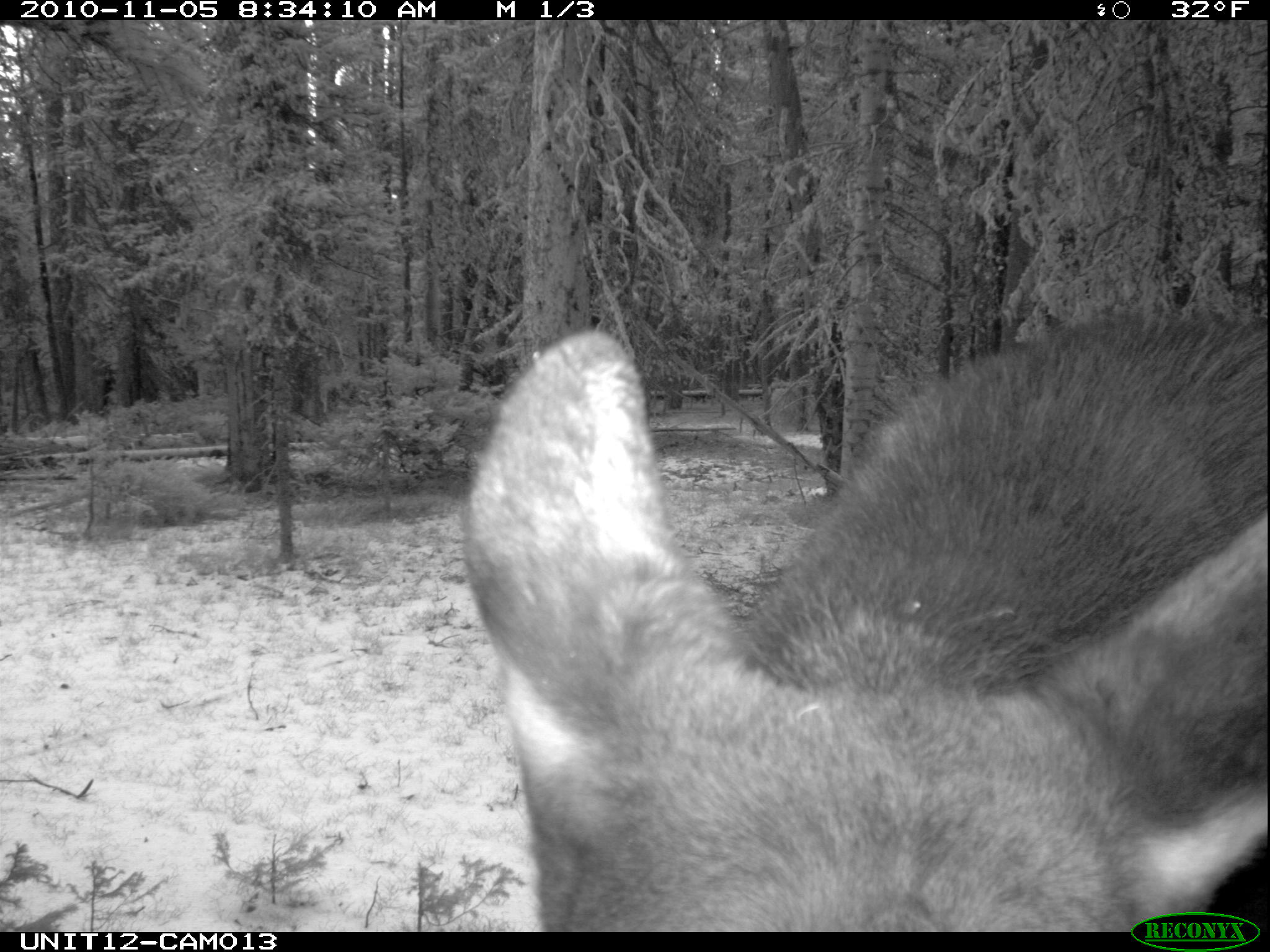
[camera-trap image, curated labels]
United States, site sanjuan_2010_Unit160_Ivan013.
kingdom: Animalia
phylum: Chordata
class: Mammalia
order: Artiodactyla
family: Cervidae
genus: Alces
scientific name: Alces alces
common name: moose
Alces alces (moose).